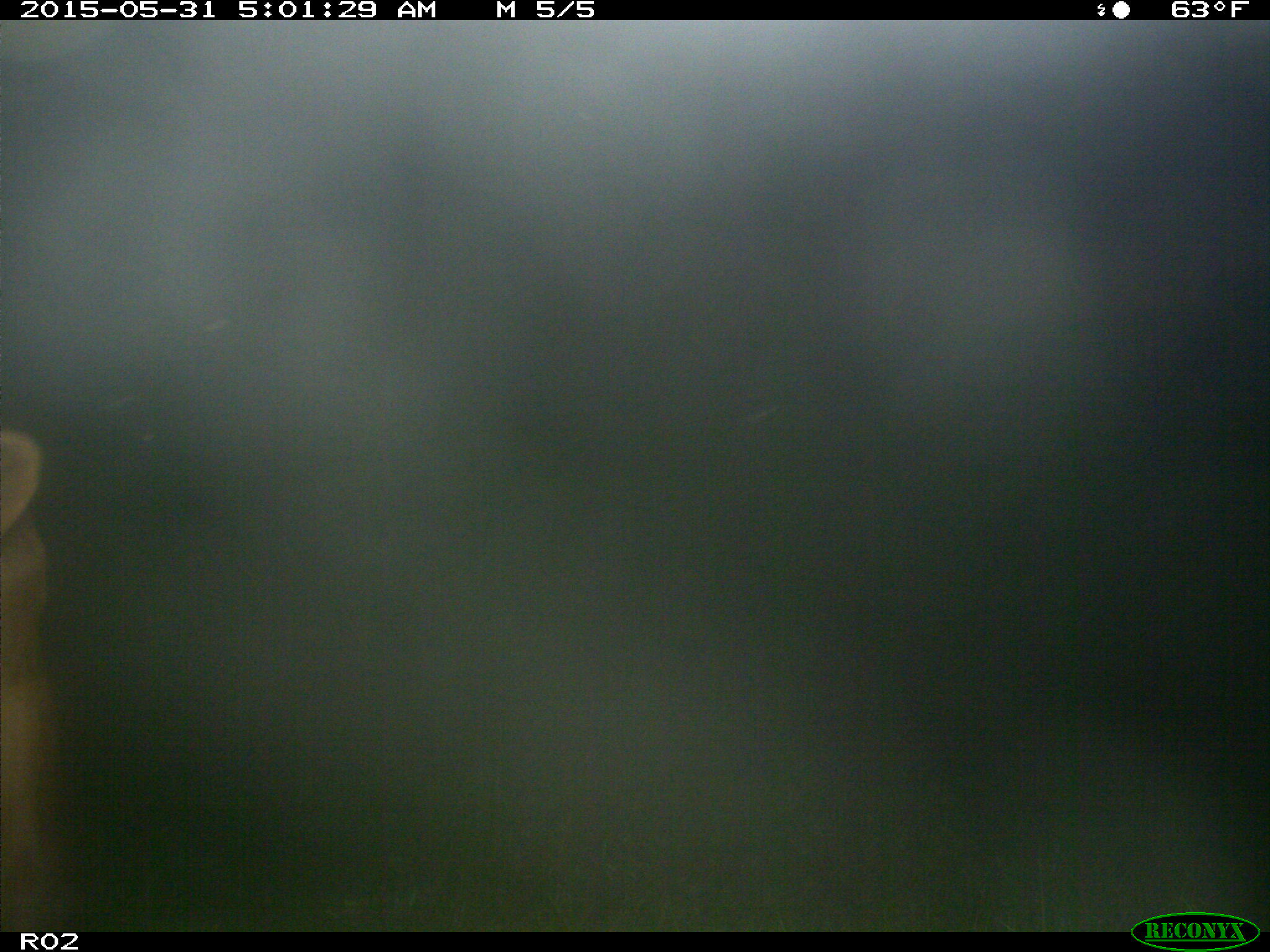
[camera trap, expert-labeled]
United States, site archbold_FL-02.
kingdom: Animalia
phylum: Chordata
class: Mammalia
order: Artiodactyla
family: Bovidae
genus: Bos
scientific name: Bos taurus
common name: domestic cow